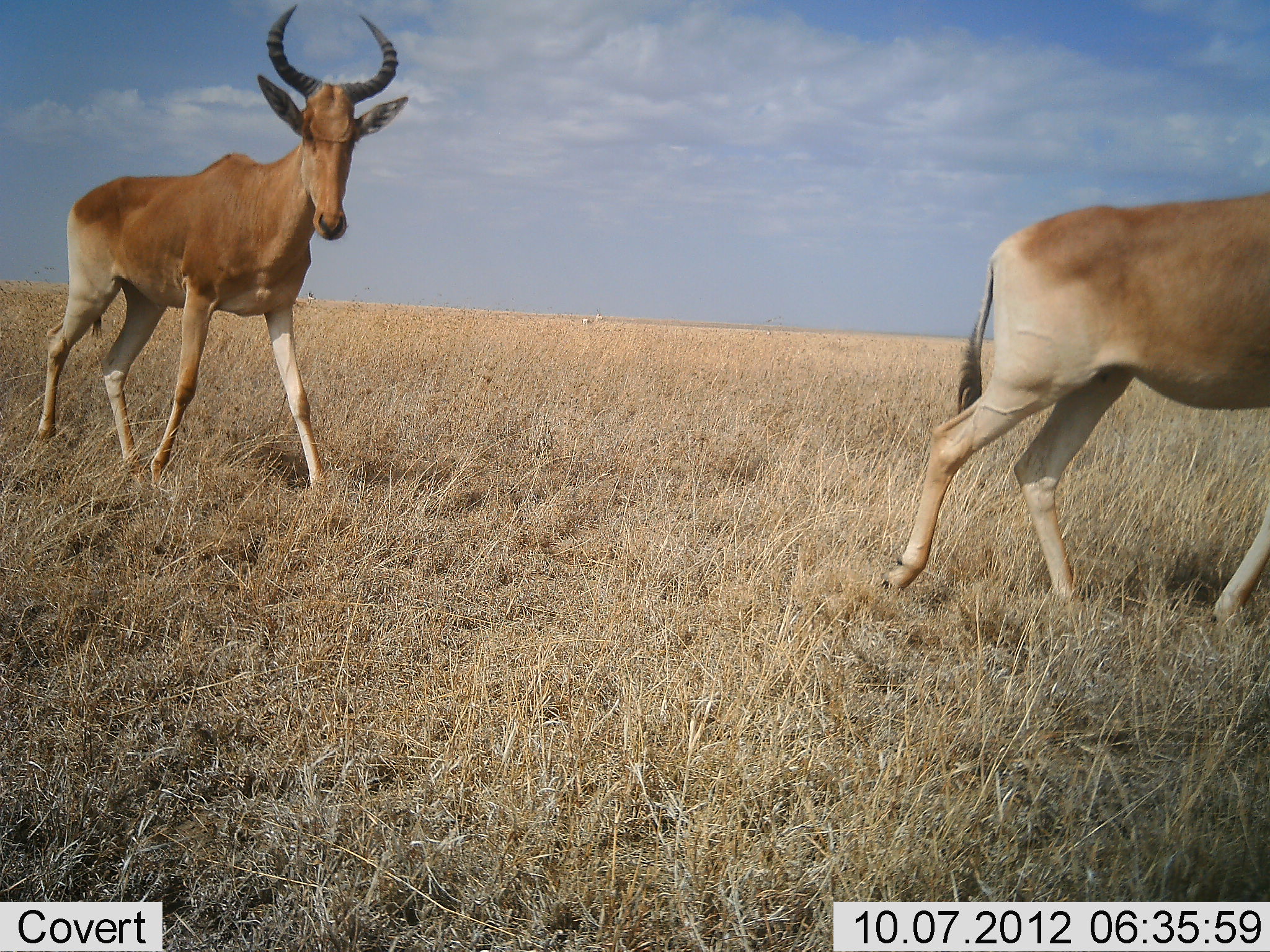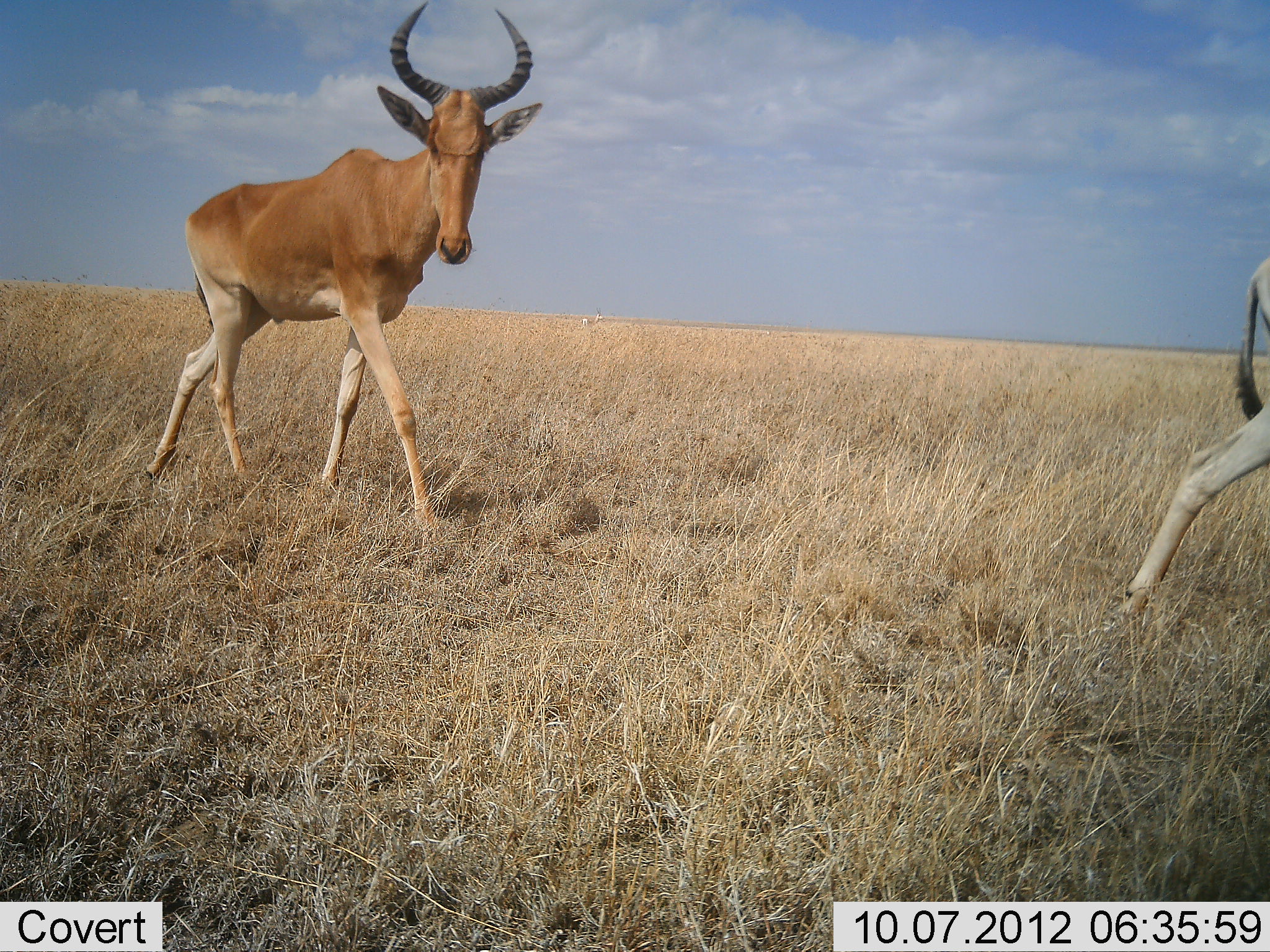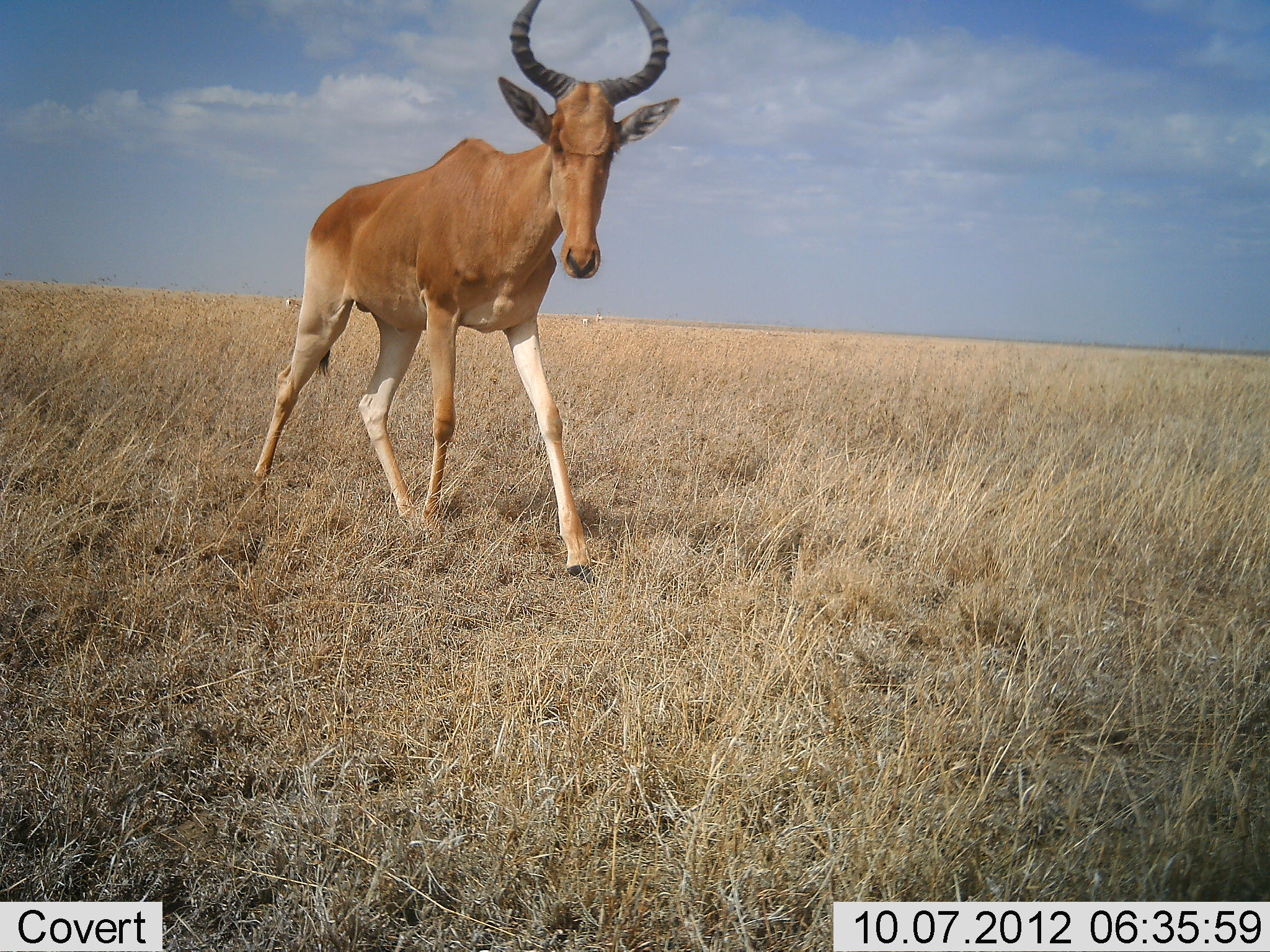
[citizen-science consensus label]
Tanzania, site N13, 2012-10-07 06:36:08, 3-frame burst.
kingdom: Animalia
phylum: Chordata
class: Mammalia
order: Artiodactyla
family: Bovidae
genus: Alcelaphus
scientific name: Alcelaphus buselaphus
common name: hartebeest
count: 2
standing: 0%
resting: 0%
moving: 100%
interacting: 0%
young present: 0%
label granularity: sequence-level